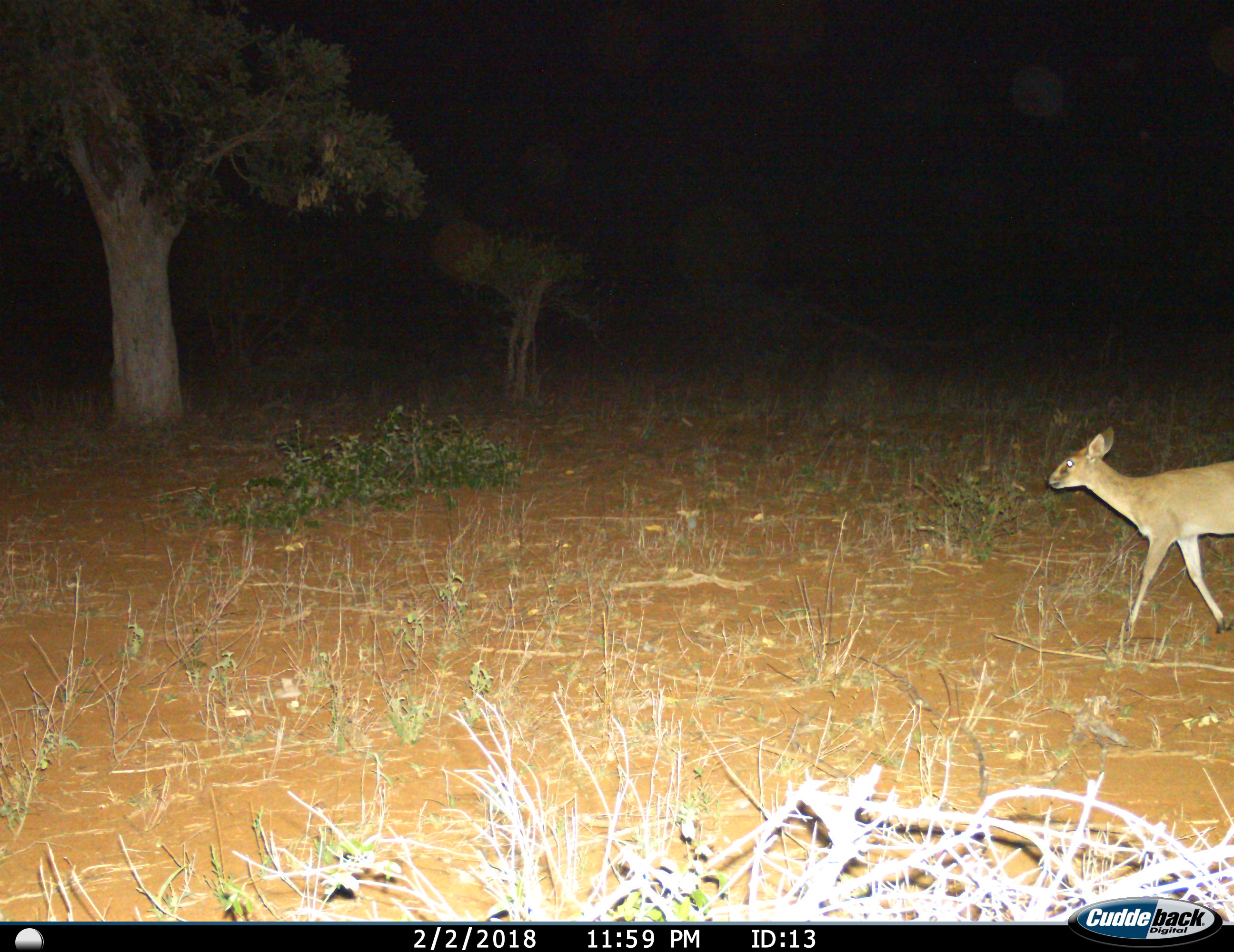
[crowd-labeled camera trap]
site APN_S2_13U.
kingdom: Animalia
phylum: Chordata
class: Mammalia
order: Artiodactyla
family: Bovidae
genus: Sylvicapra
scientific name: Sylvicapra grimmia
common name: common duiker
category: duikercommongrey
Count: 1.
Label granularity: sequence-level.